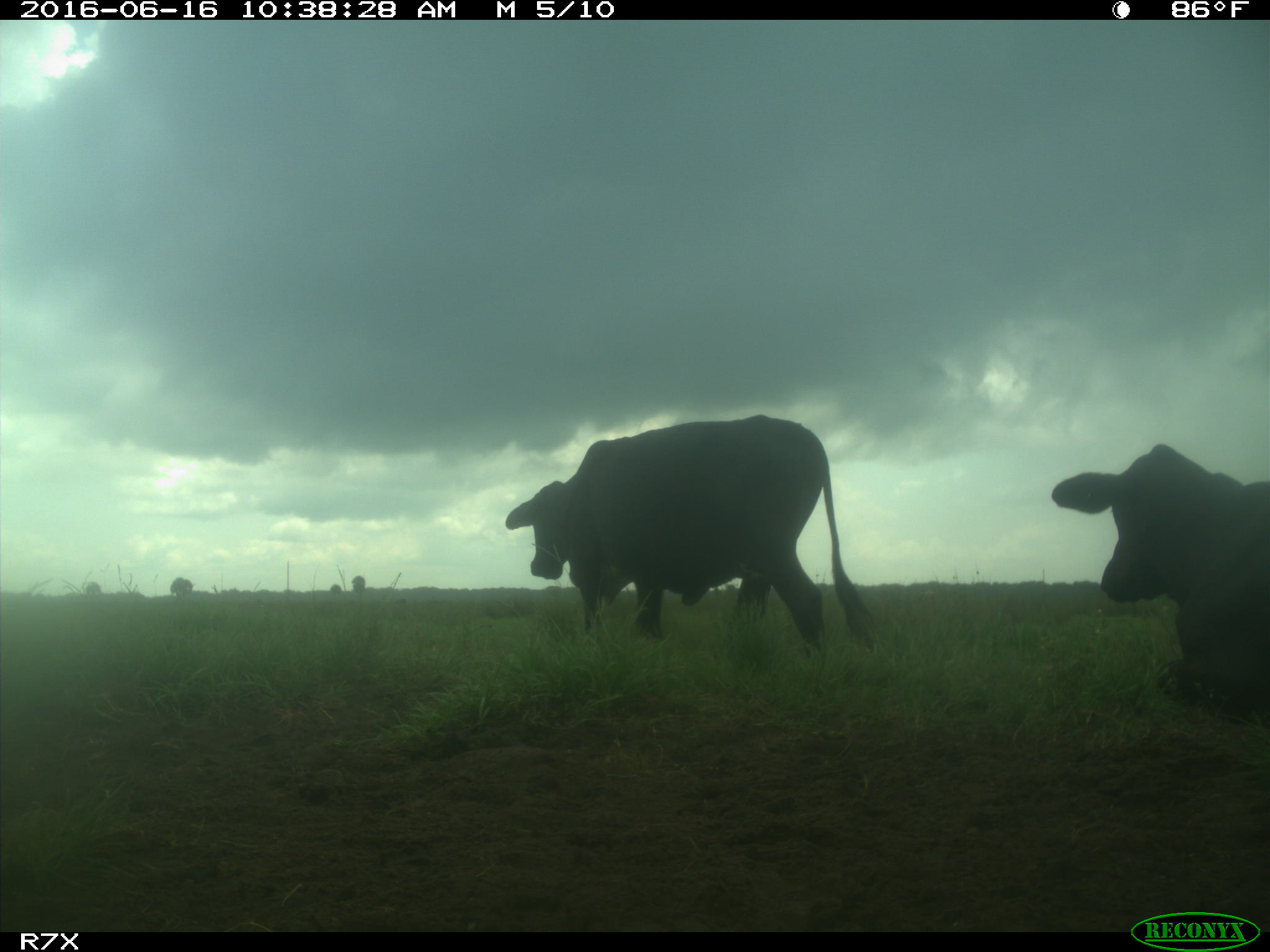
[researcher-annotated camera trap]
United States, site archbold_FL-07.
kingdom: Animalia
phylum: Chordata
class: Mammalia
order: Artiodactyla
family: Bovidae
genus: Bos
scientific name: Bos taurus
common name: domestic cow